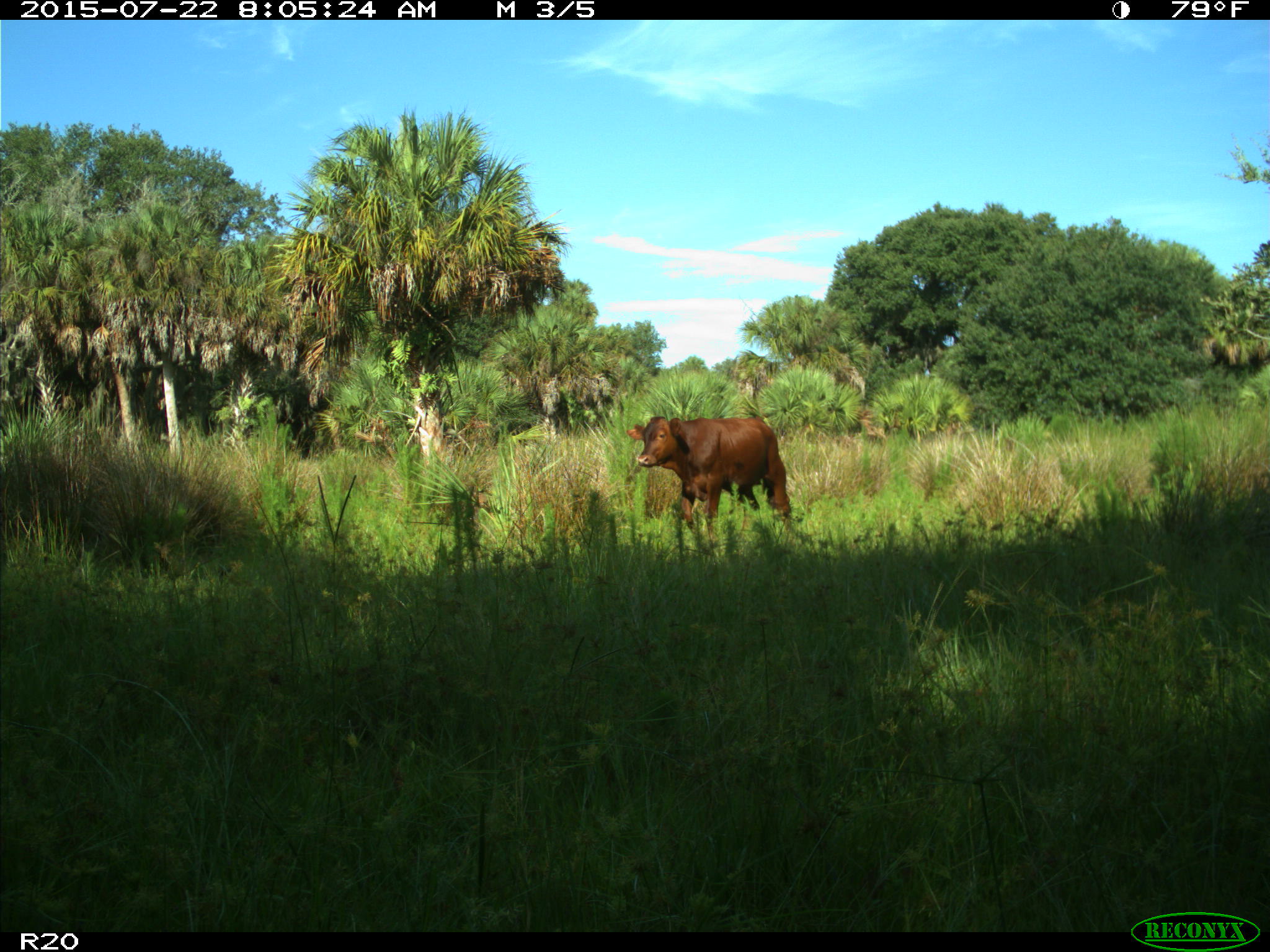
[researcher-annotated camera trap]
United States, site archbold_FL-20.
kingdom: Animalia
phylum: Chordata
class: Mammalia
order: Artiodactyla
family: Bovidae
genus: Bos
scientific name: Bos taurus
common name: domestic cow